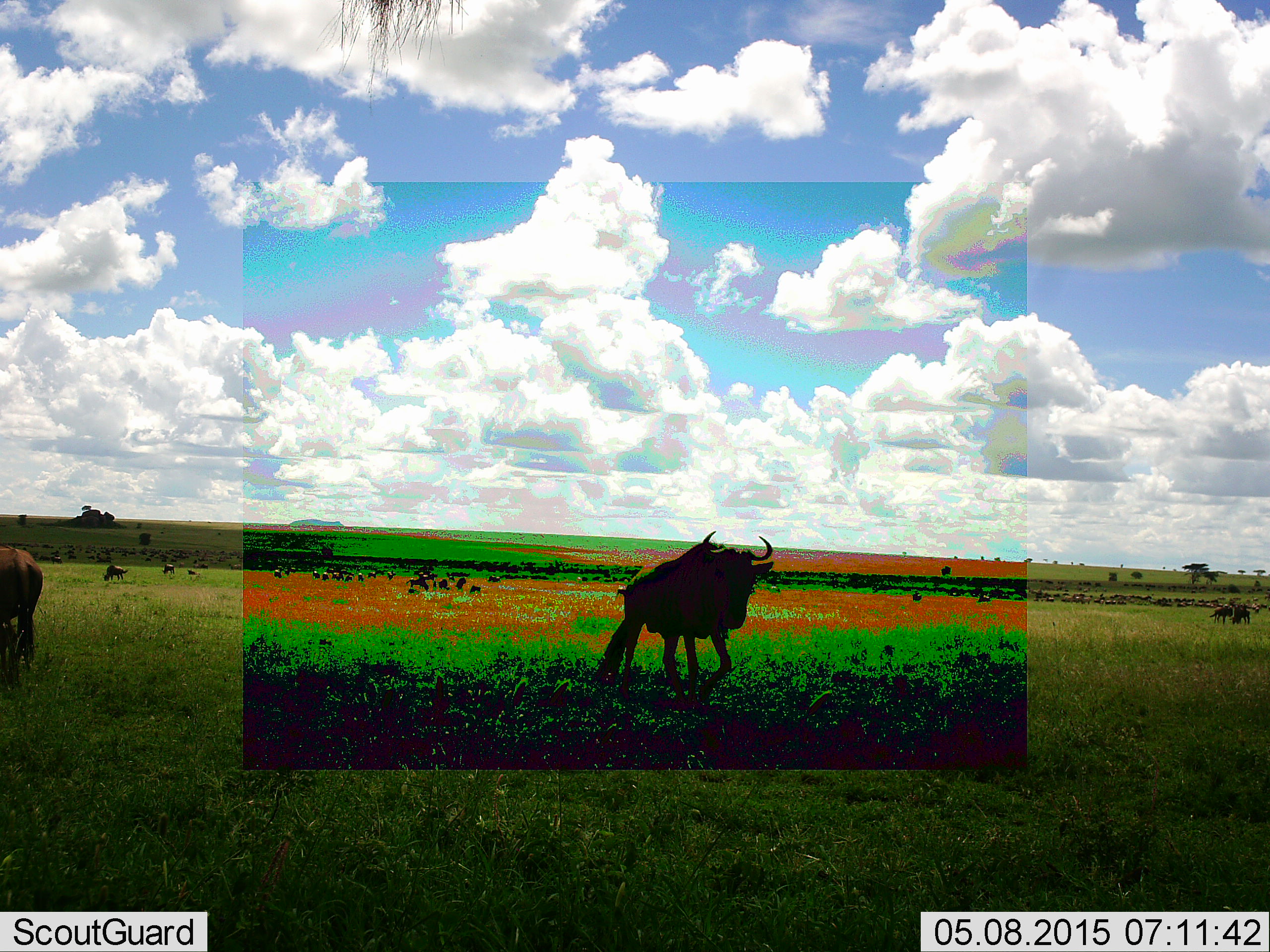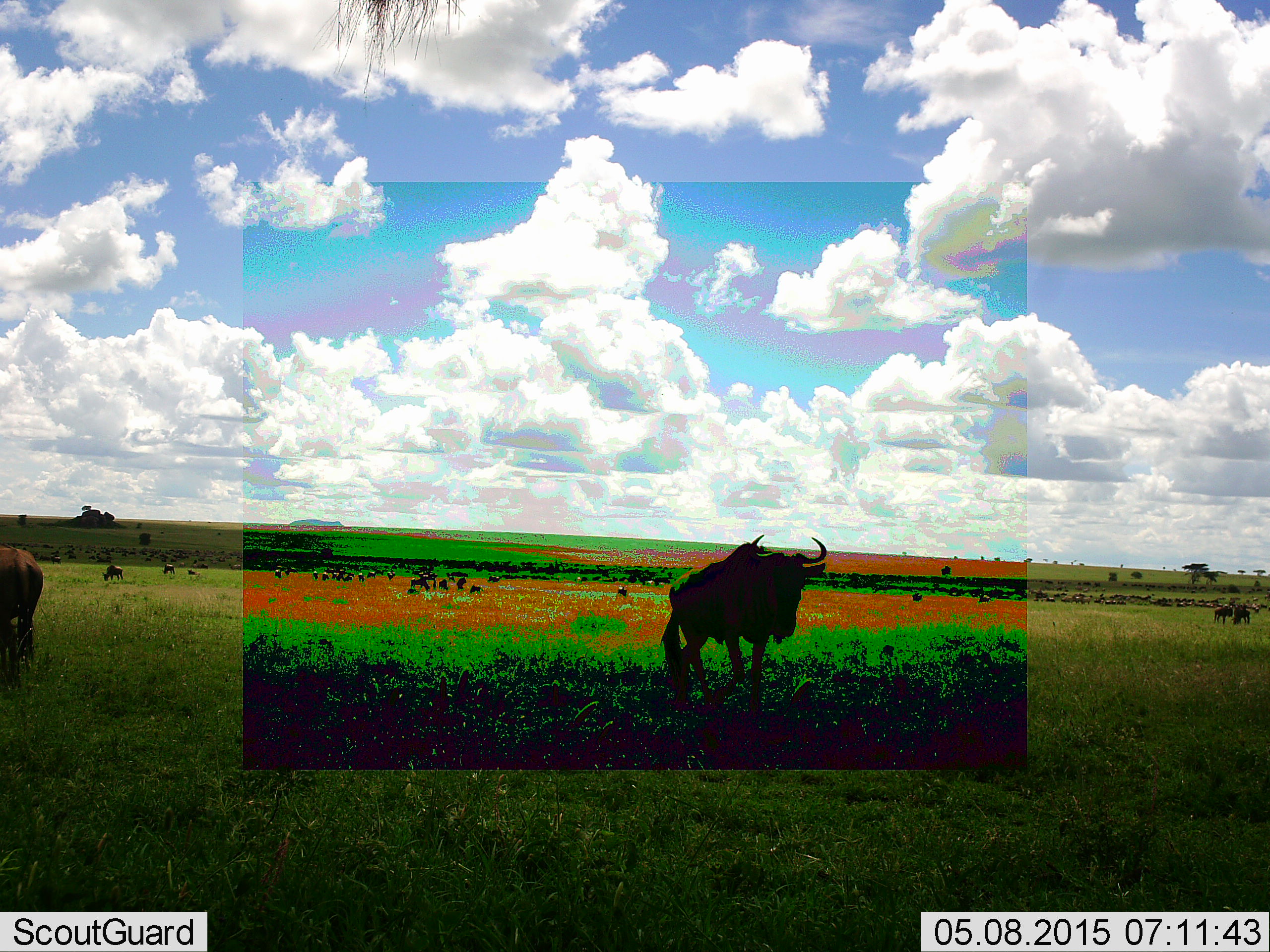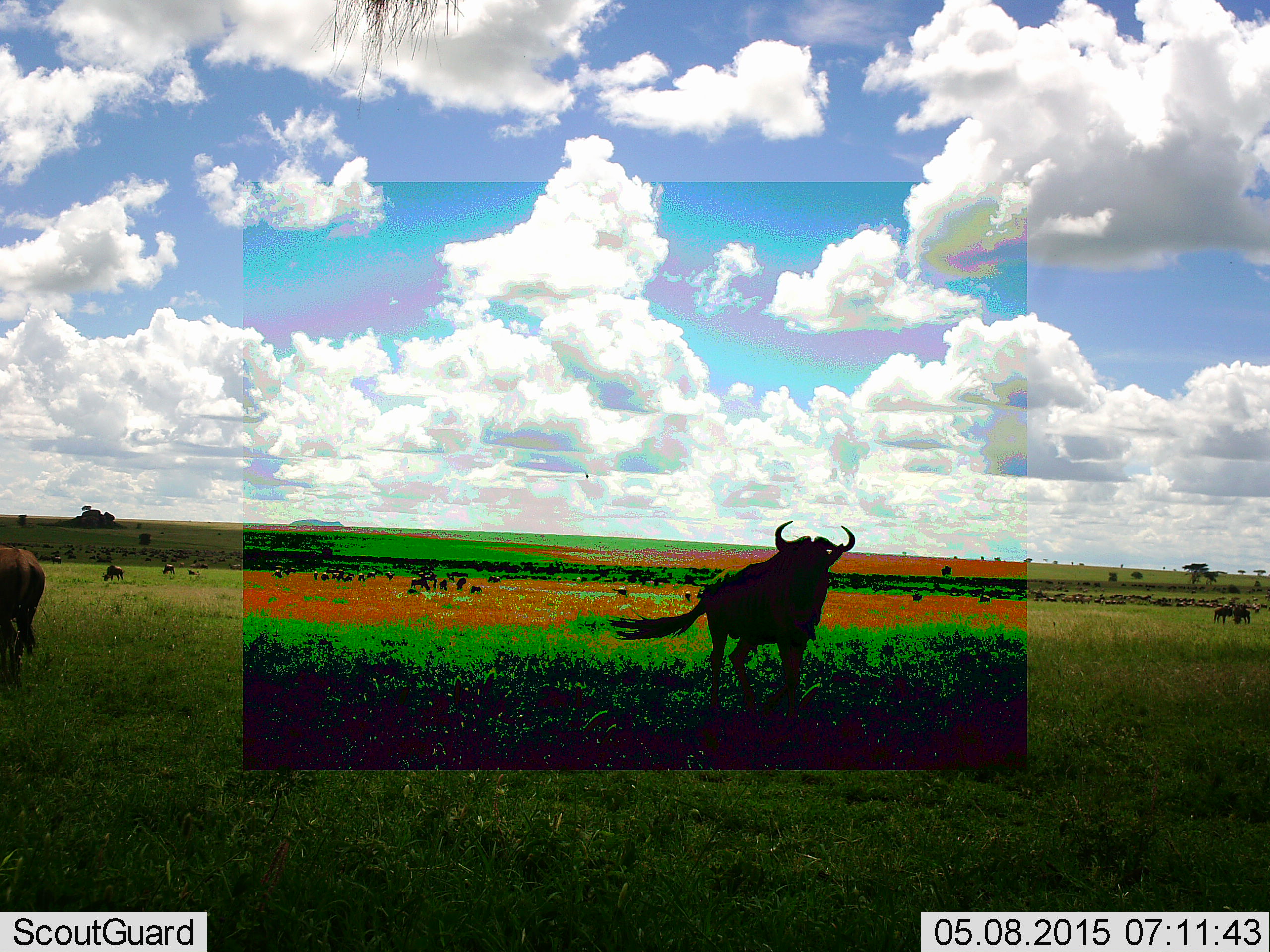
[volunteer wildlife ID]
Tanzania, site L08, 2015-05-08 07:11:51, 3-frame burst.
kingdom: Animalia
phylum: Chordata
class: Mammalia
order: Artiodactyla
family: Bovidae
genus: Connochaetes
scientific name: Connochaetes taurinus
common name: blue wildebeest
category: wildebeest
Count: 11-50.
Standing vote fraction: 60%.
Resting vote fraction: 10%.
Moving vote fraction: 70%.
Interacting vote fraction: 0%.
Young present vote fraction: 10%.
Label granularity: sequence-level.